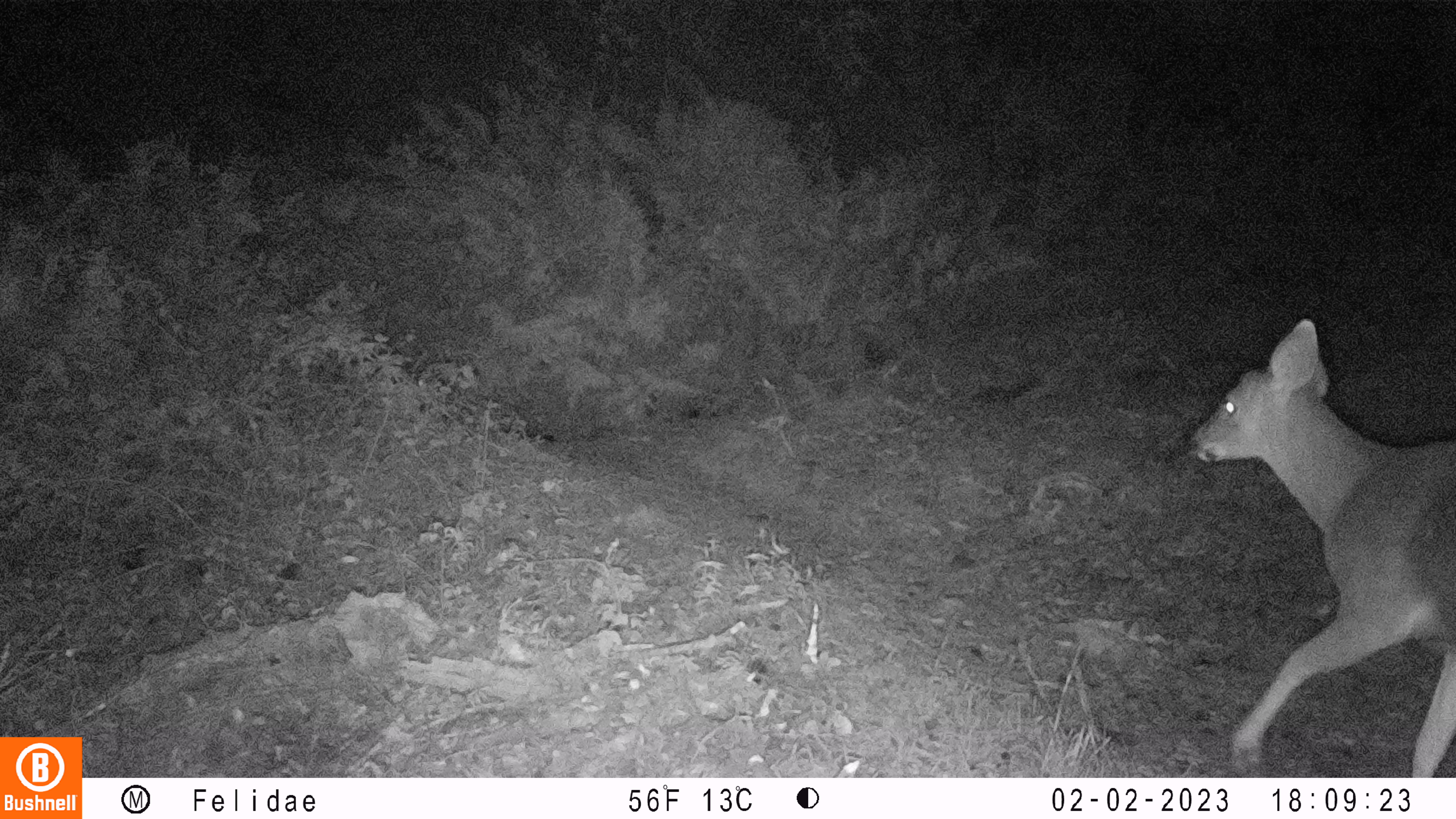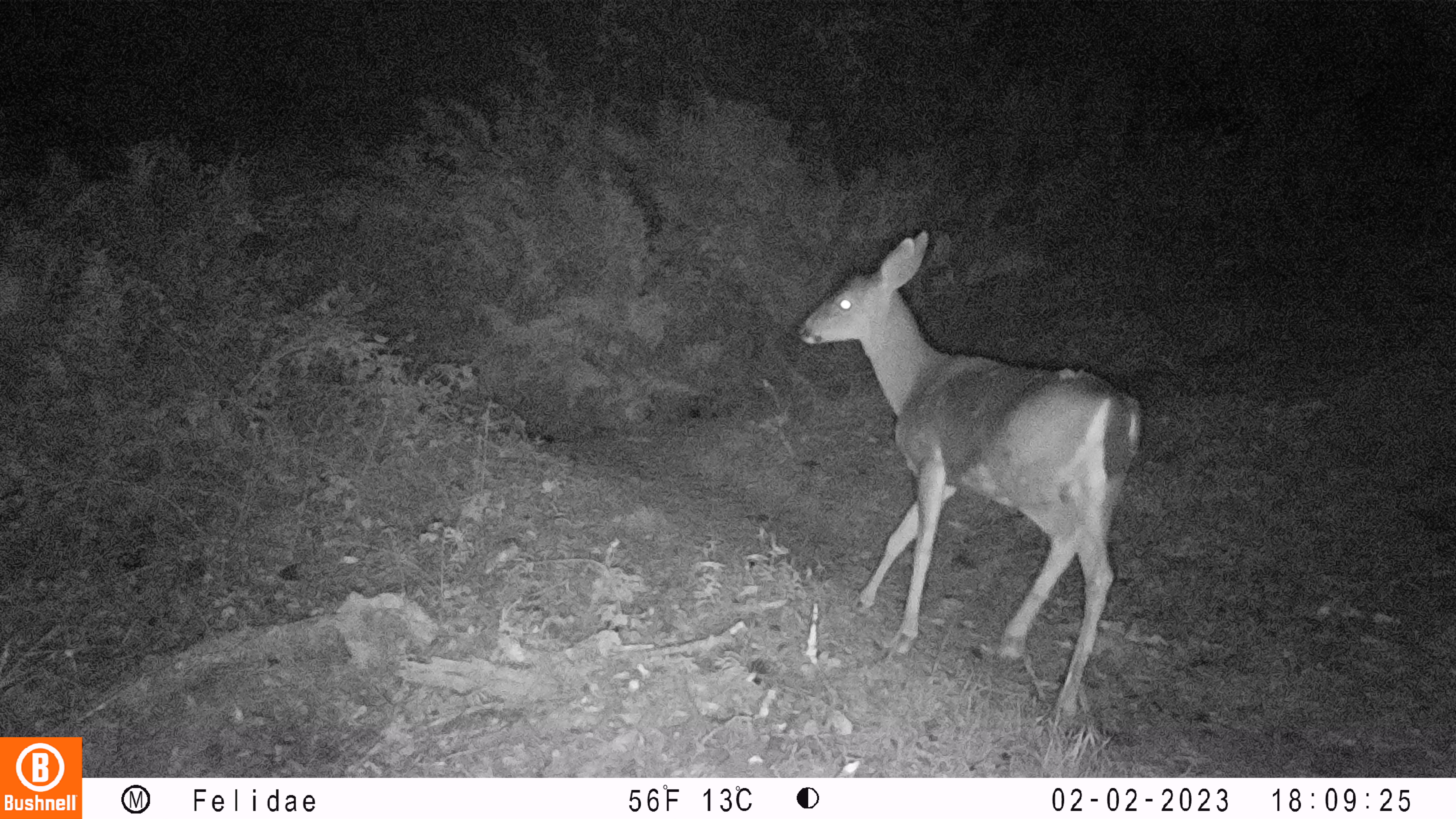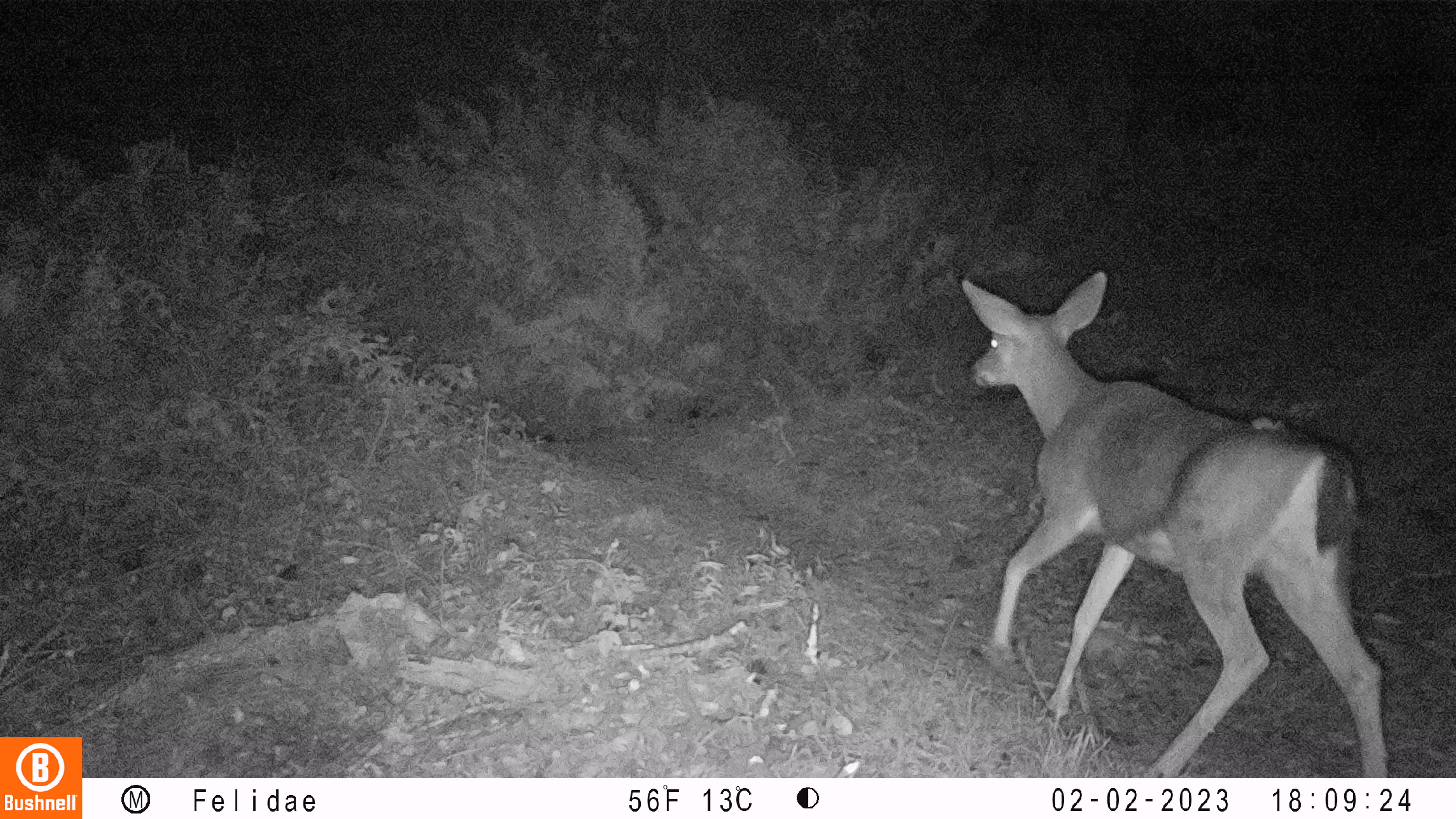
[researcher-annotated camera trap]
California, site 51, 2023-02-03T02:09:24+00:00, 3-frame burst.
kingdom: Animalia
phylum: Chordata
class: Mammalia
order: Artiodactyla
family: Cervidae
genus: Odocoileus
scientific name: Odocoileus hemionus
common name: mule deer